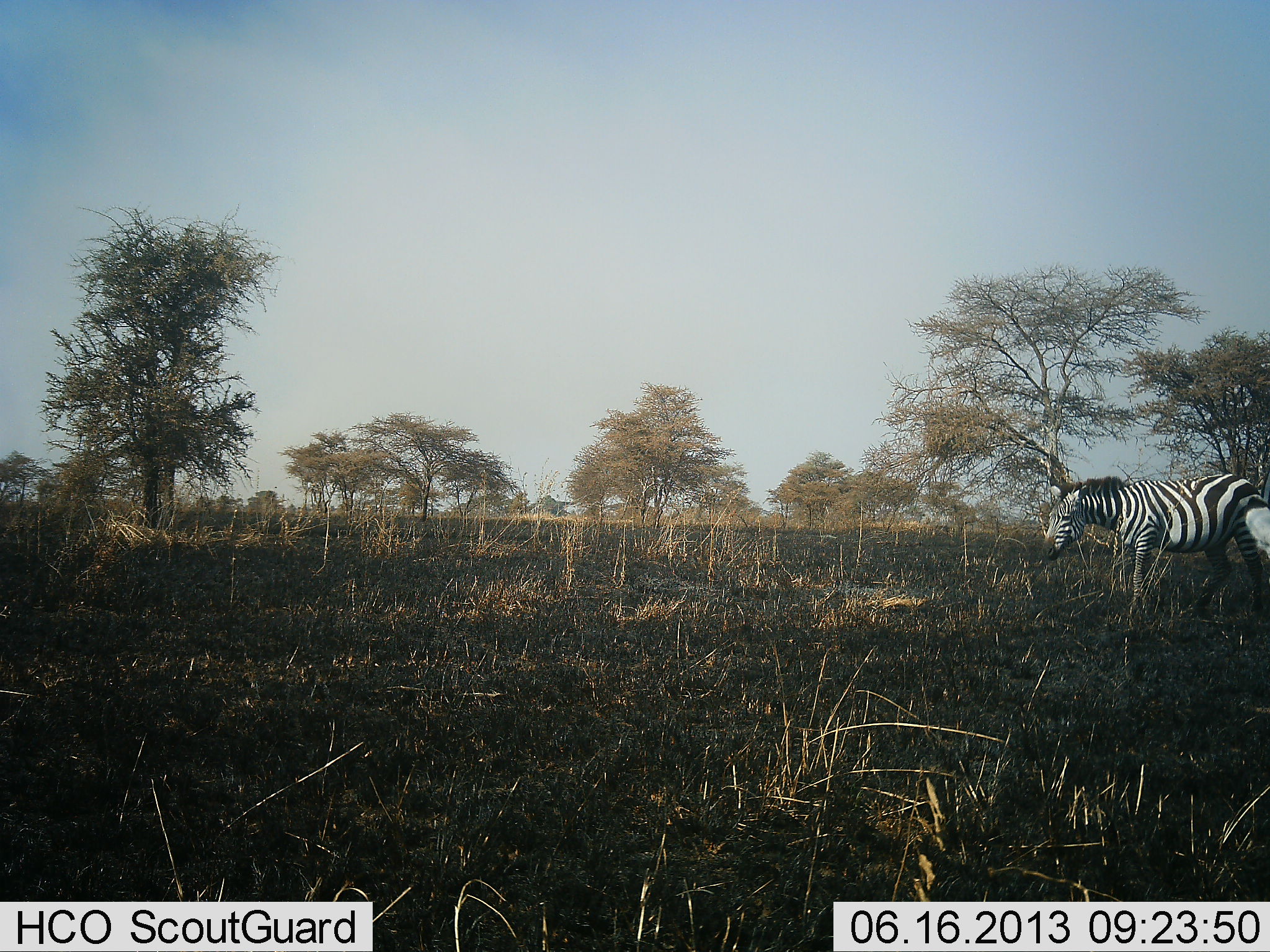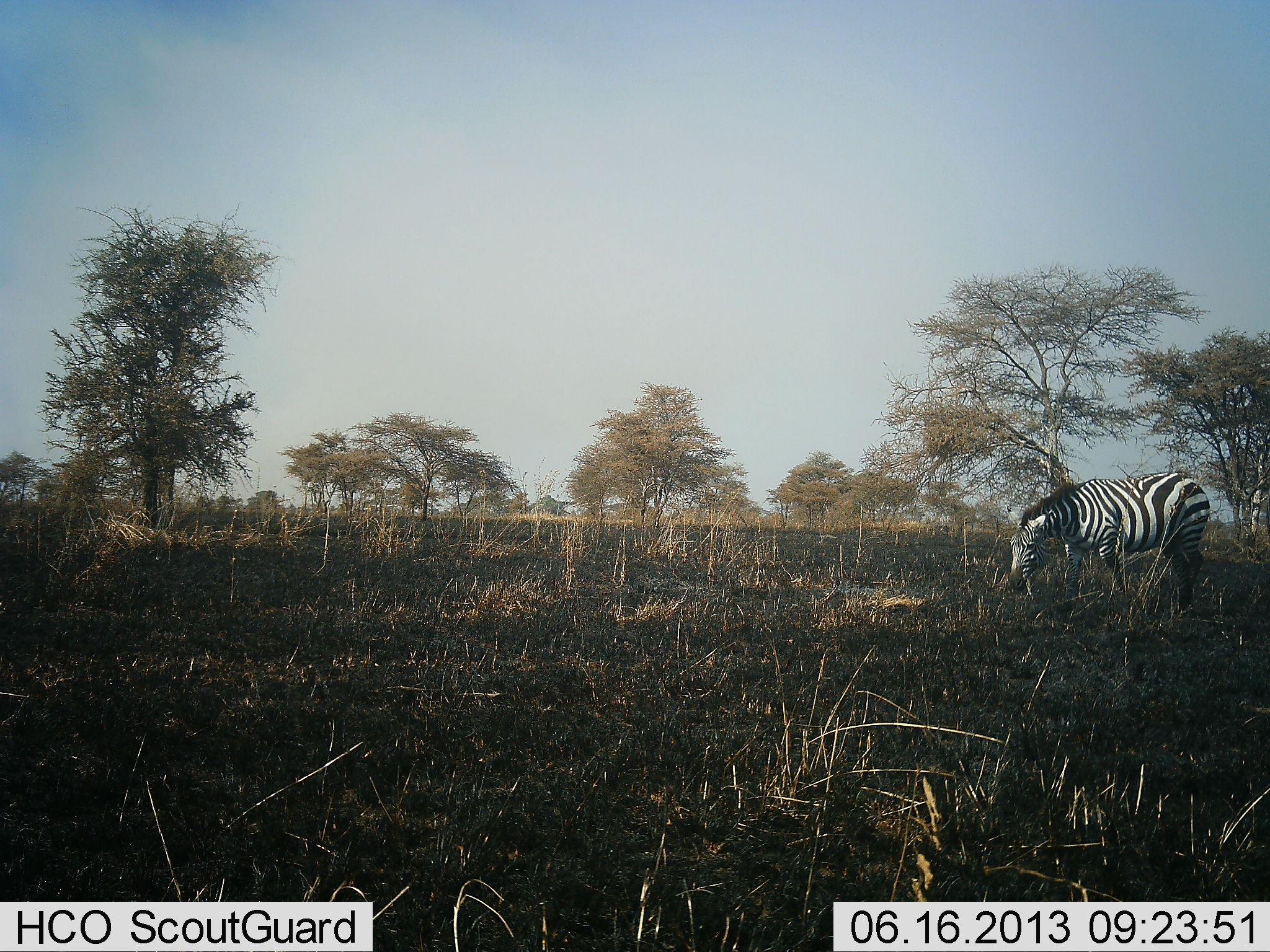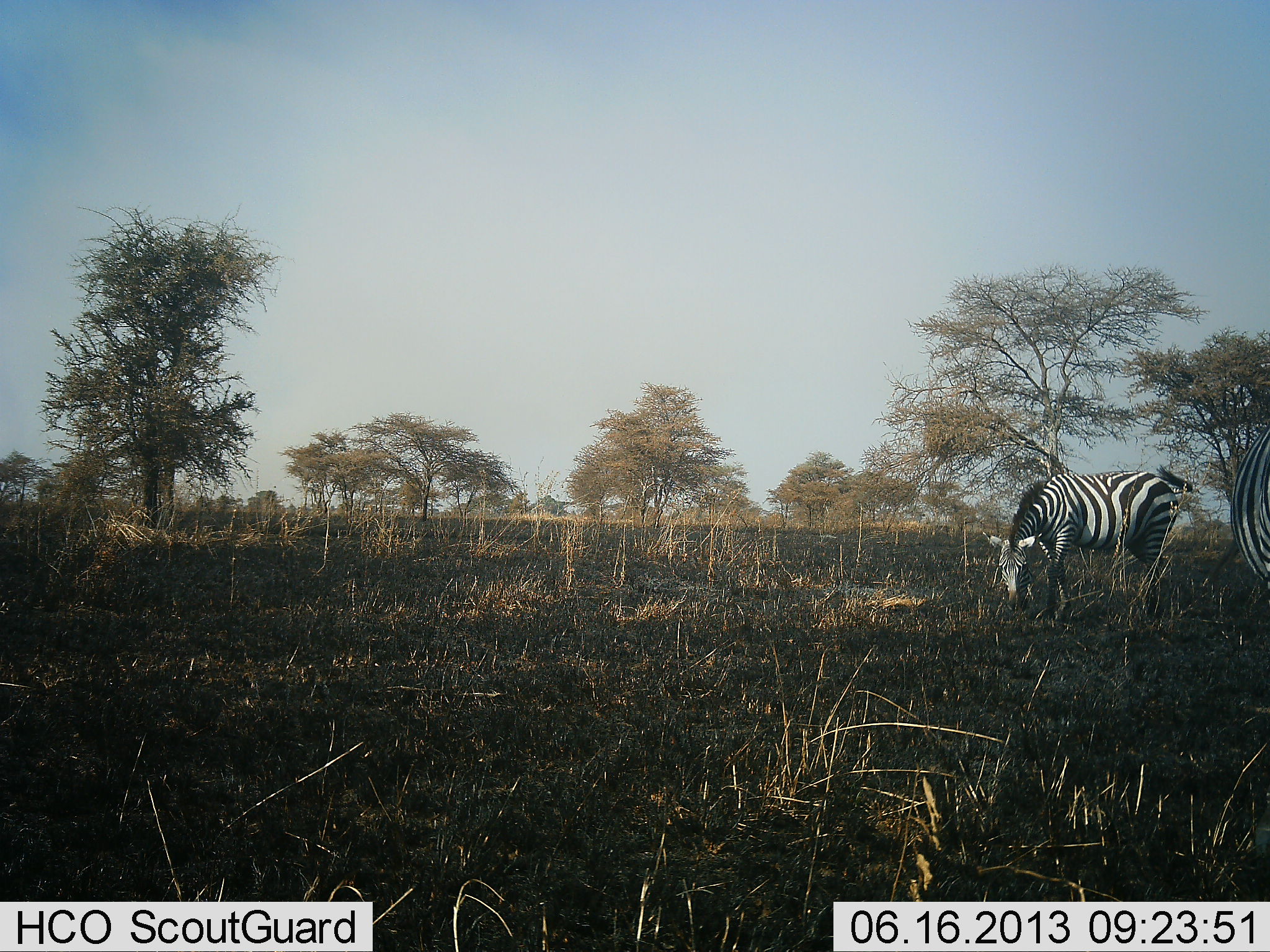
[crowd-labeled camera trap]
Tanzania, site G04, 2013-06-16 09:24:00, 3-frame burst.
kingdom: Animalia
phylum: Chordata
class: Mammalia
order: Perissodactyla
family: Equidae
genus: Equus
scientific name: Equus quagga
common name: plains zebra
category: zebra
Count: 2.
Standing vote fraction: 33%.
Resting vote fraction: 0%.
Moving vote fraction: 67%.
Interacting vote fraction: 0%.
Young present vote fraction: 0%.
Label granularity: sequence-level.